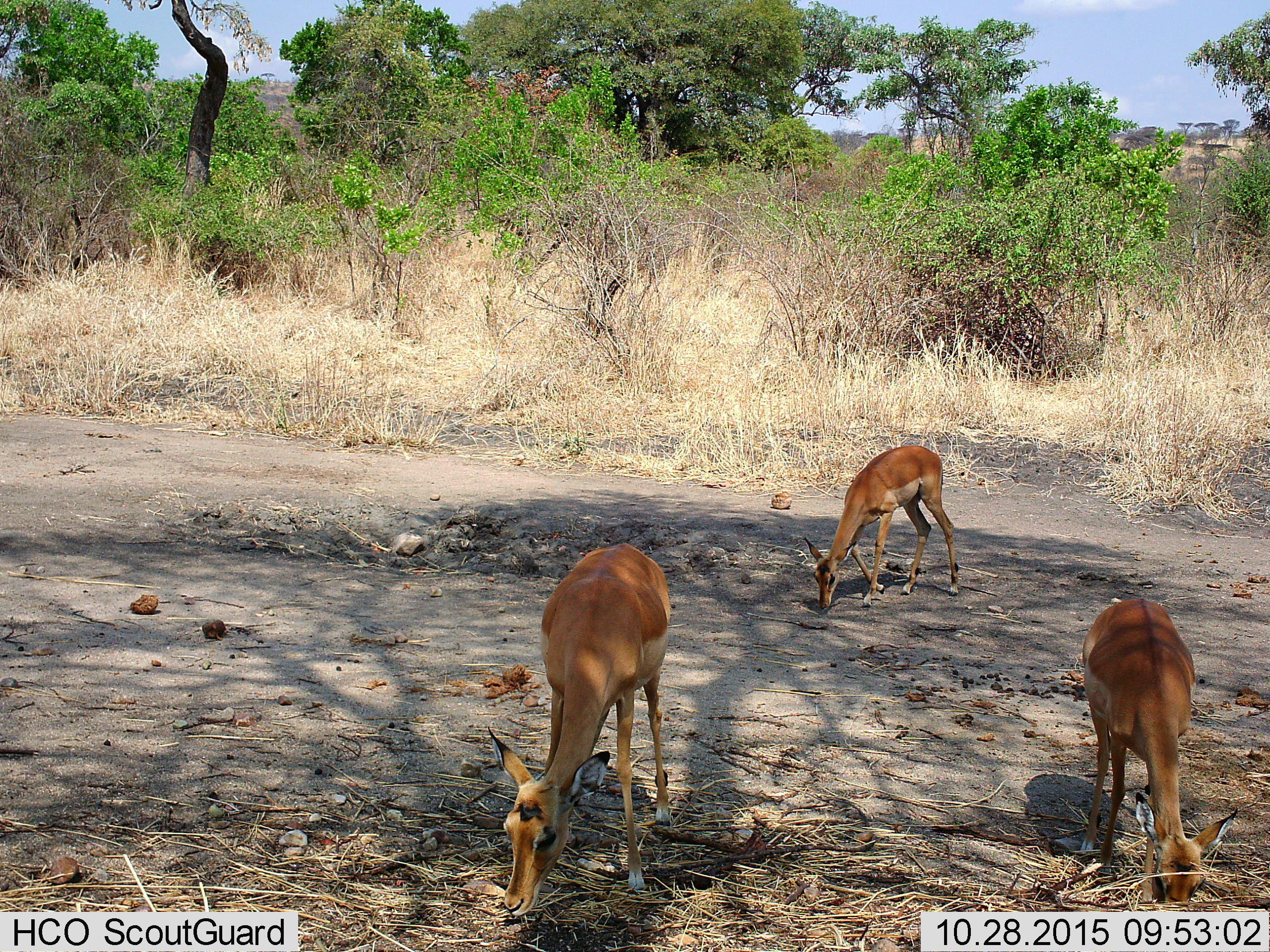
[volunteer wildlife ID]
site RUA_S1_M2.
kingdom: Animalia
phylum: Chordata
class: Mammalia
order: Artiodactyla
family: Bovidae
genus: Aepyceros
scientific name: Aepyceros melampus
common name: impala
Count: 3.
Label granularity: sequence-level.